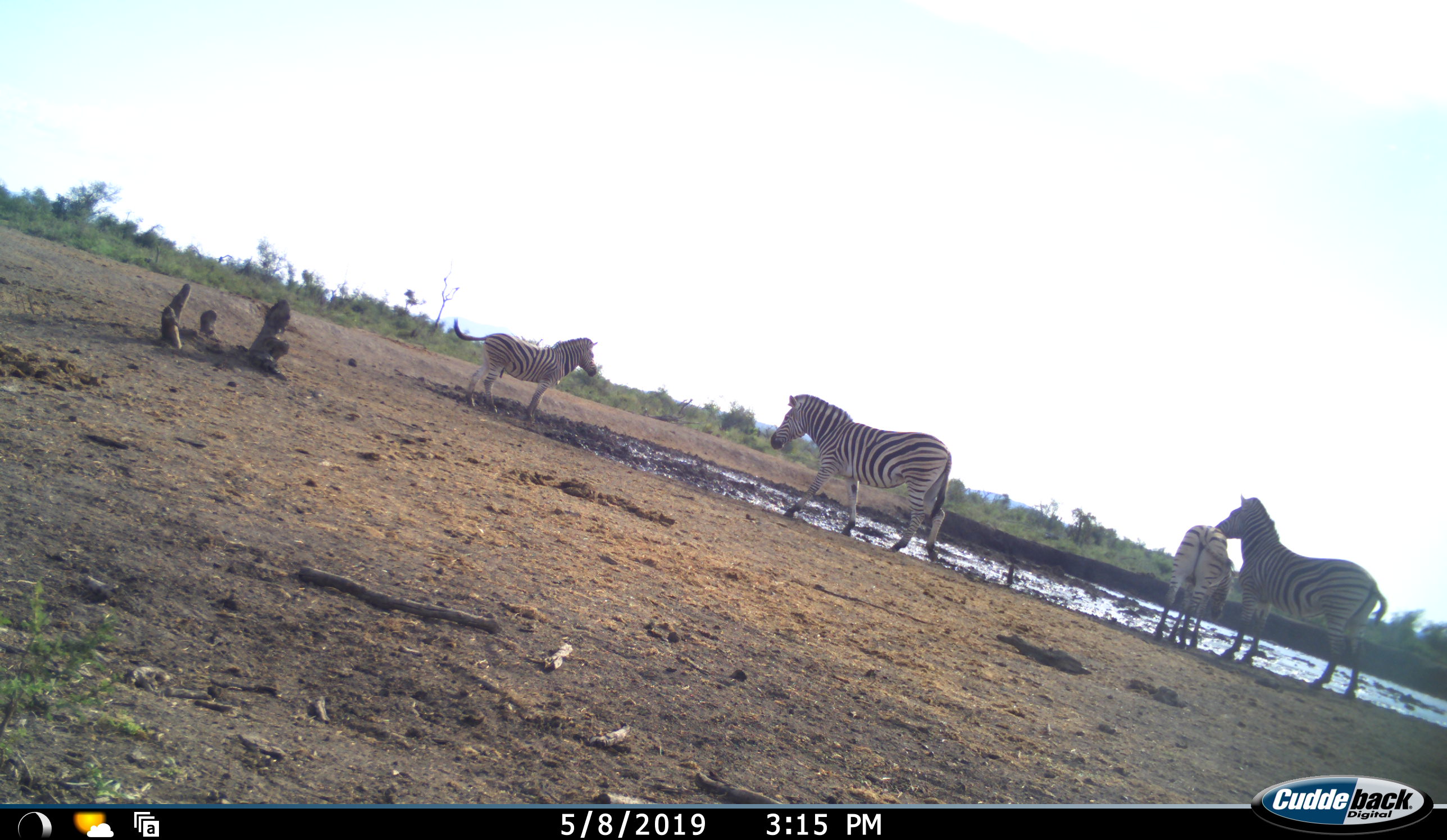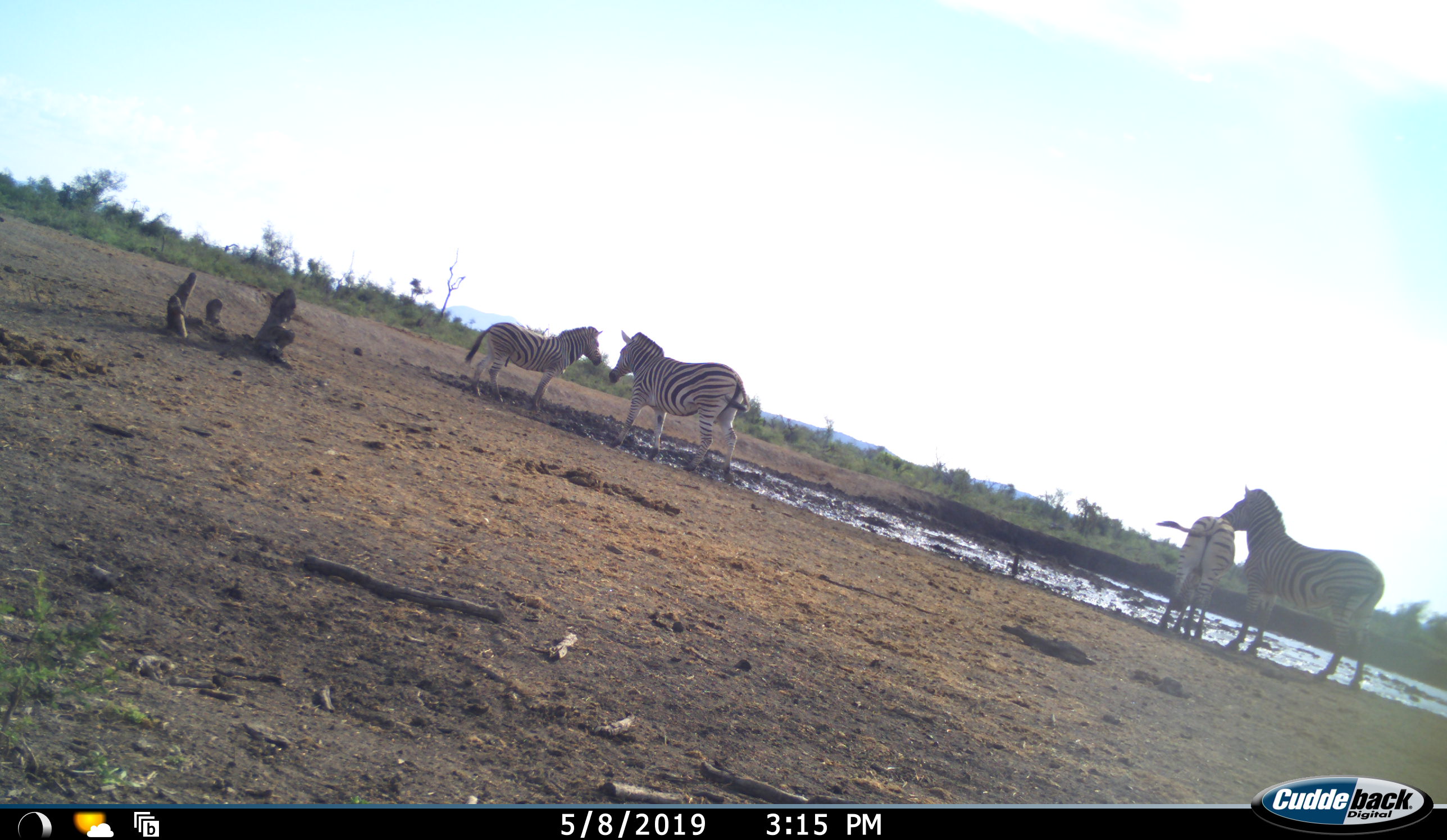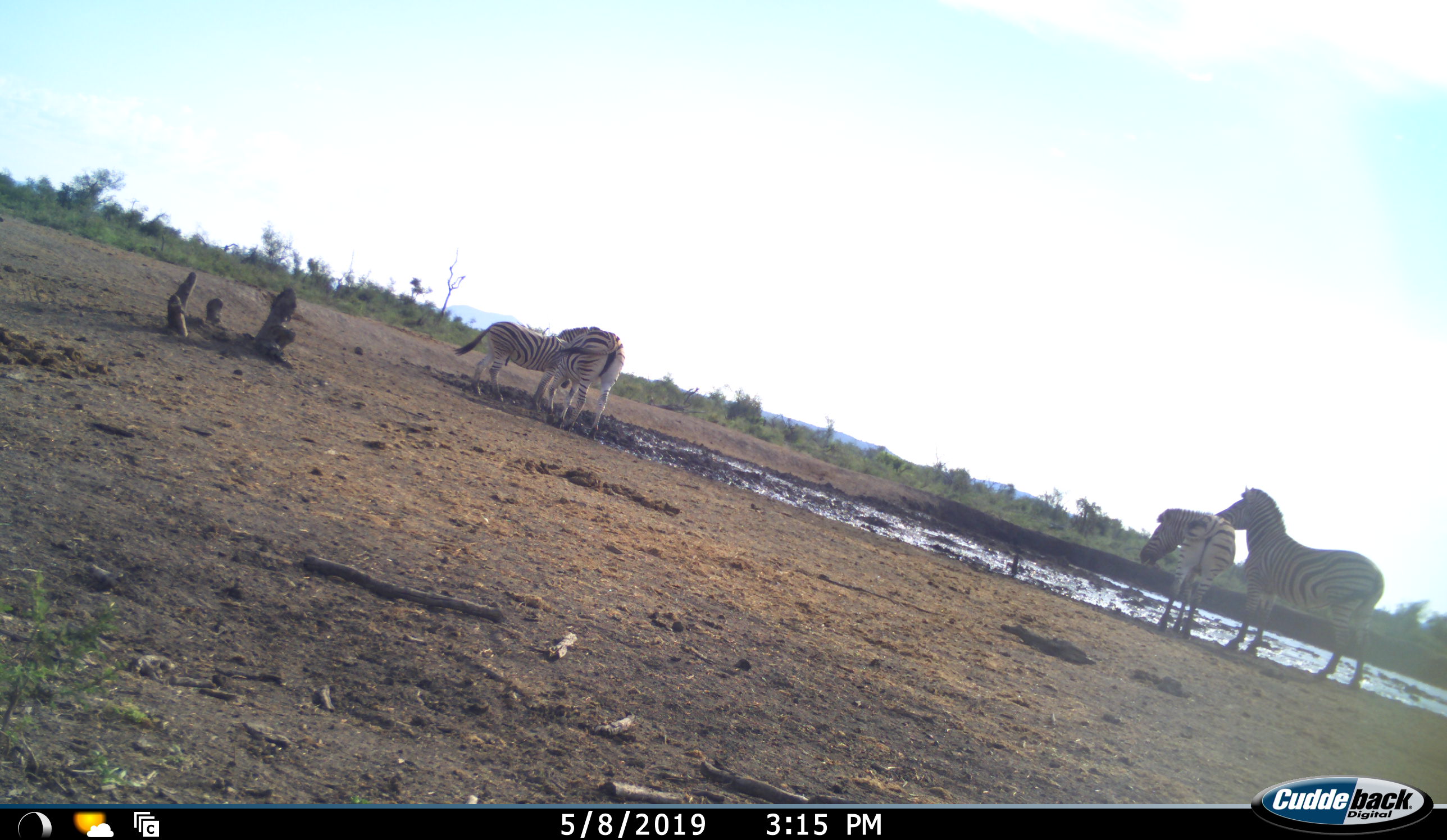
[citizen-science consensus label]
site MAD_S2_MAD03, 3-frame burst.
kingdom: Animalia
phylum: Chordata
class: Mammalia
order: Perissodactyla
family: Equidae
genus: Equus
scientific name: Equus quagga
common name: plains zebra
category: zebraplains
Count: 4.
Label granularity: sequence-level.